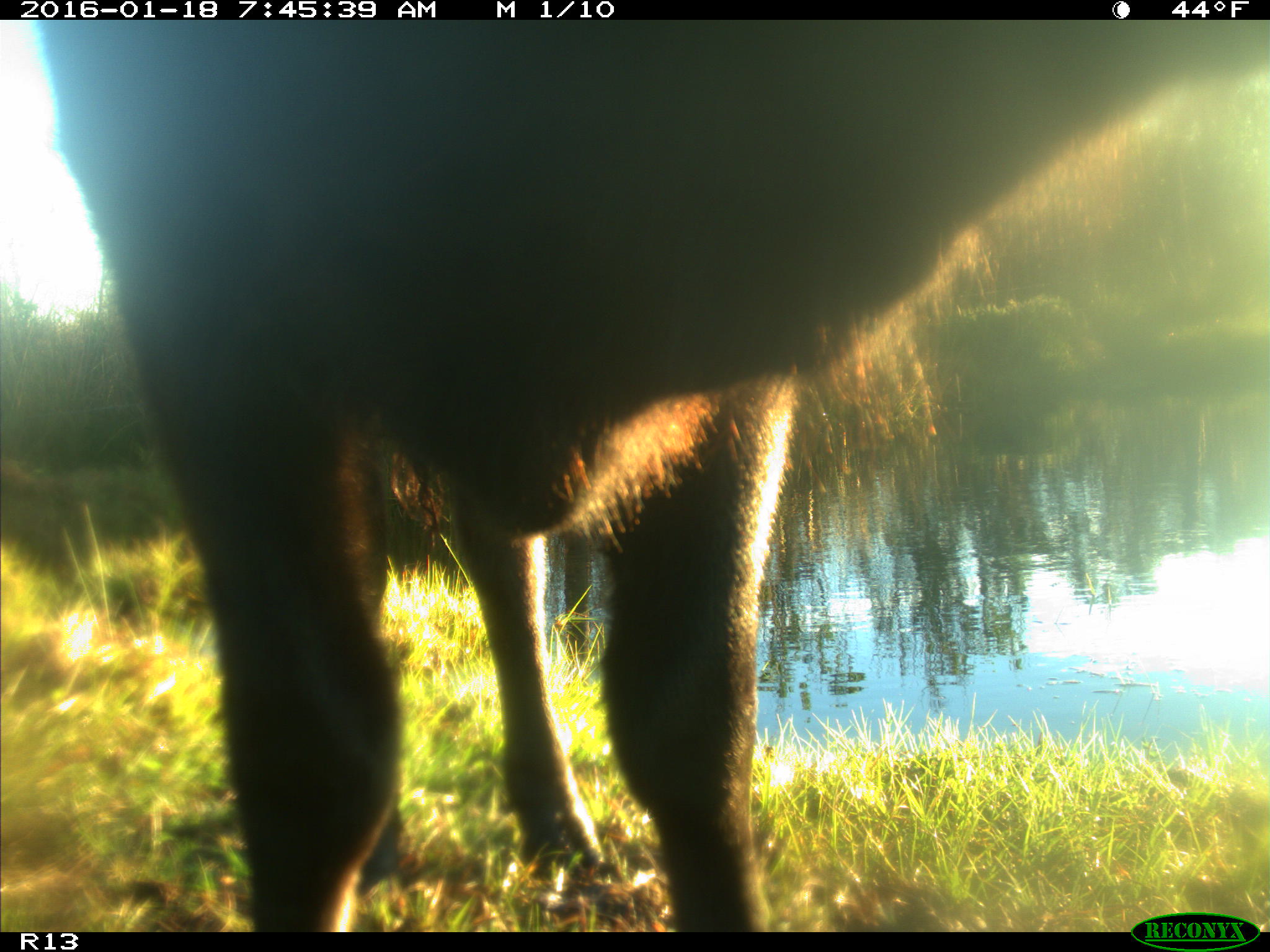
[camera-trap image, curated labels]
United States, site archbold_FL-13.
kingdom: Animalia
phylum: Chordata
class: Mammalia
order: Artiodactyla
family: Bovidae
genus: Bos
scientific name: Bos taurus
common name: domestic cow